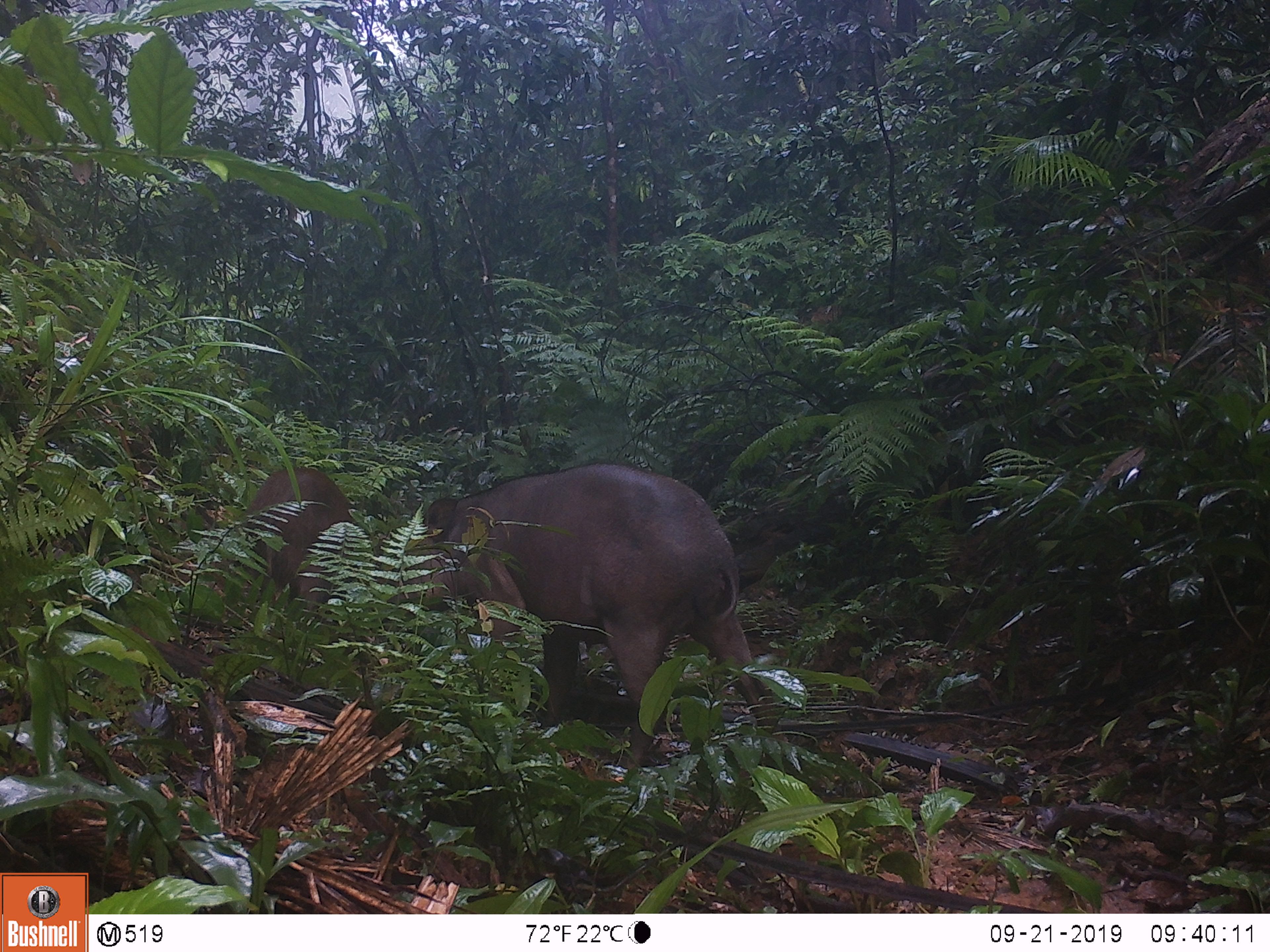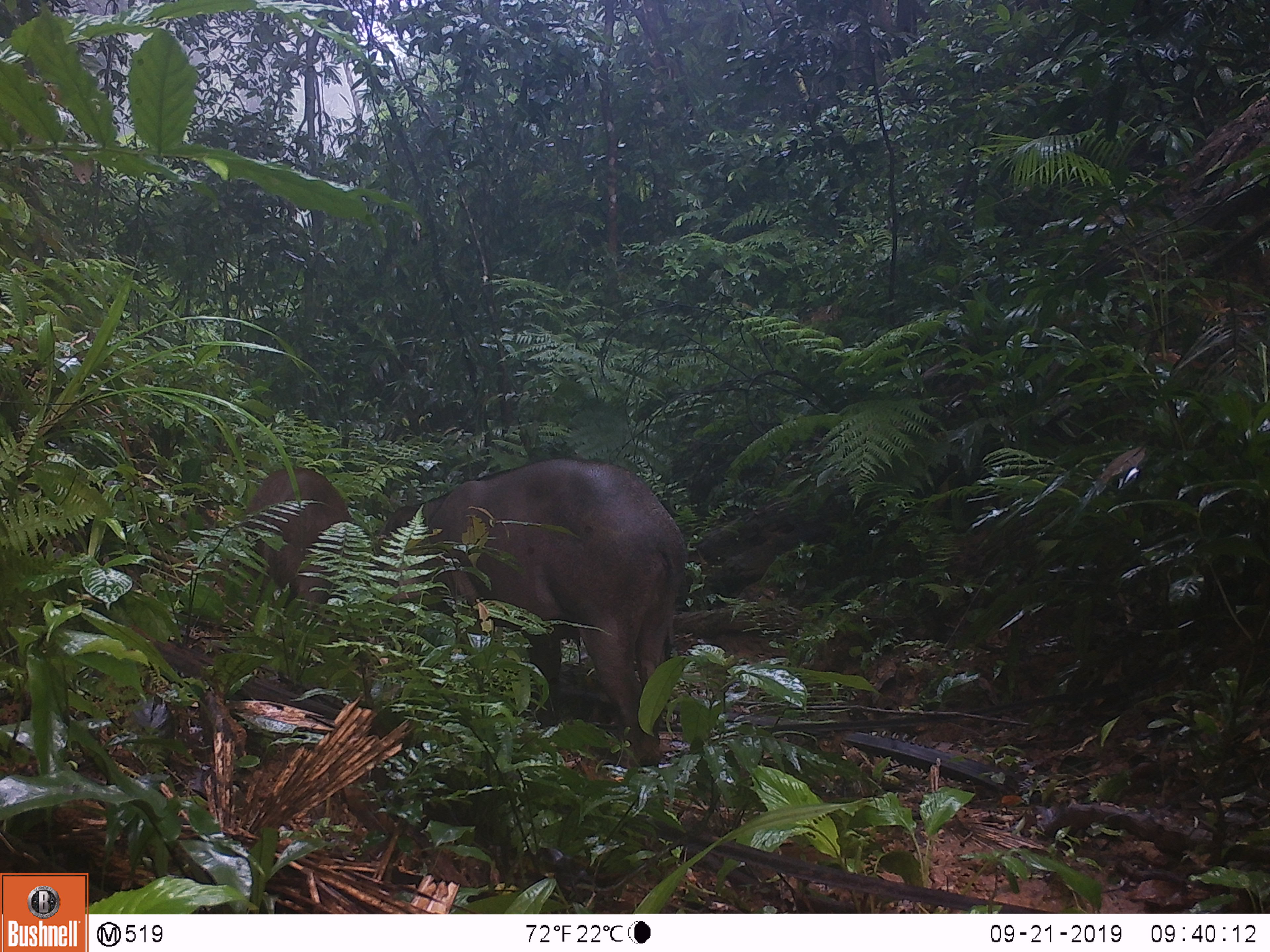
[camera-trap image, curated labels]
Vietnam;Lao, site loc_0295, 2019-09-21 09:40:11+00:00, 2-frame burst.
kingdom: Animalia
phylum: Chordata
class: Mammalia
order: Artiodactyla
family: Suidae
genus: Sus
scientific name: Sus scrofa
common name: eurasian wild pig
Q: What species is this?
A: Eurasian wild pig (Sus scrofa).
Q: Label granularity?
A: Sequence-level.